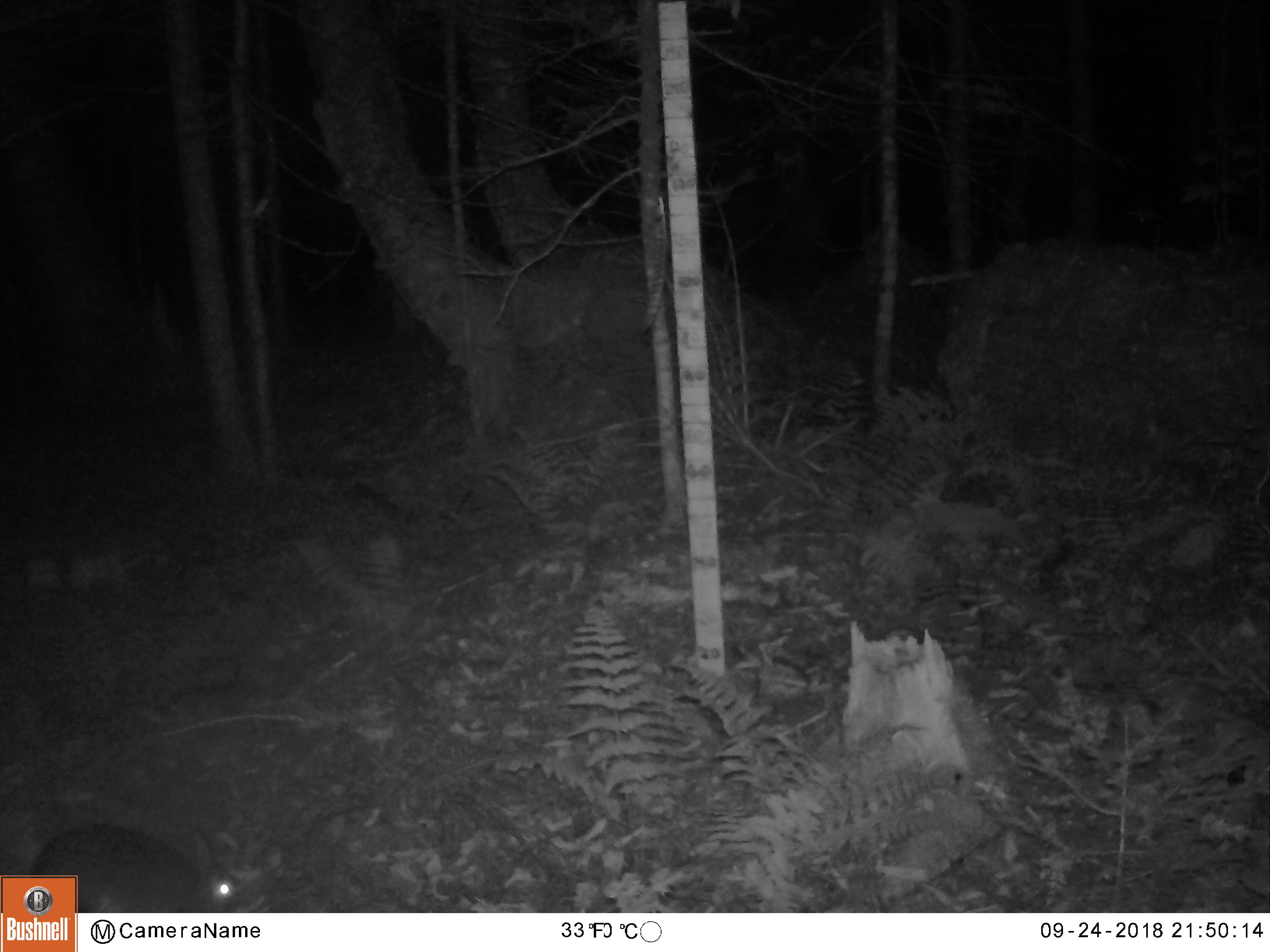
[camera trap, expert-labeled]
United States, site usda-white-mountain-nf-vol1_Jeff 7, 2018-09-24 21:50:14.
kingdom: Animalia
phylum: Chordata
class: Mammalia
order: Lagomorpha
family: Leporidae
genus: Lepus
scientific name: Lepus americanus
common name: snowshoe hare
Snowshoe hare (Lepus americanus).